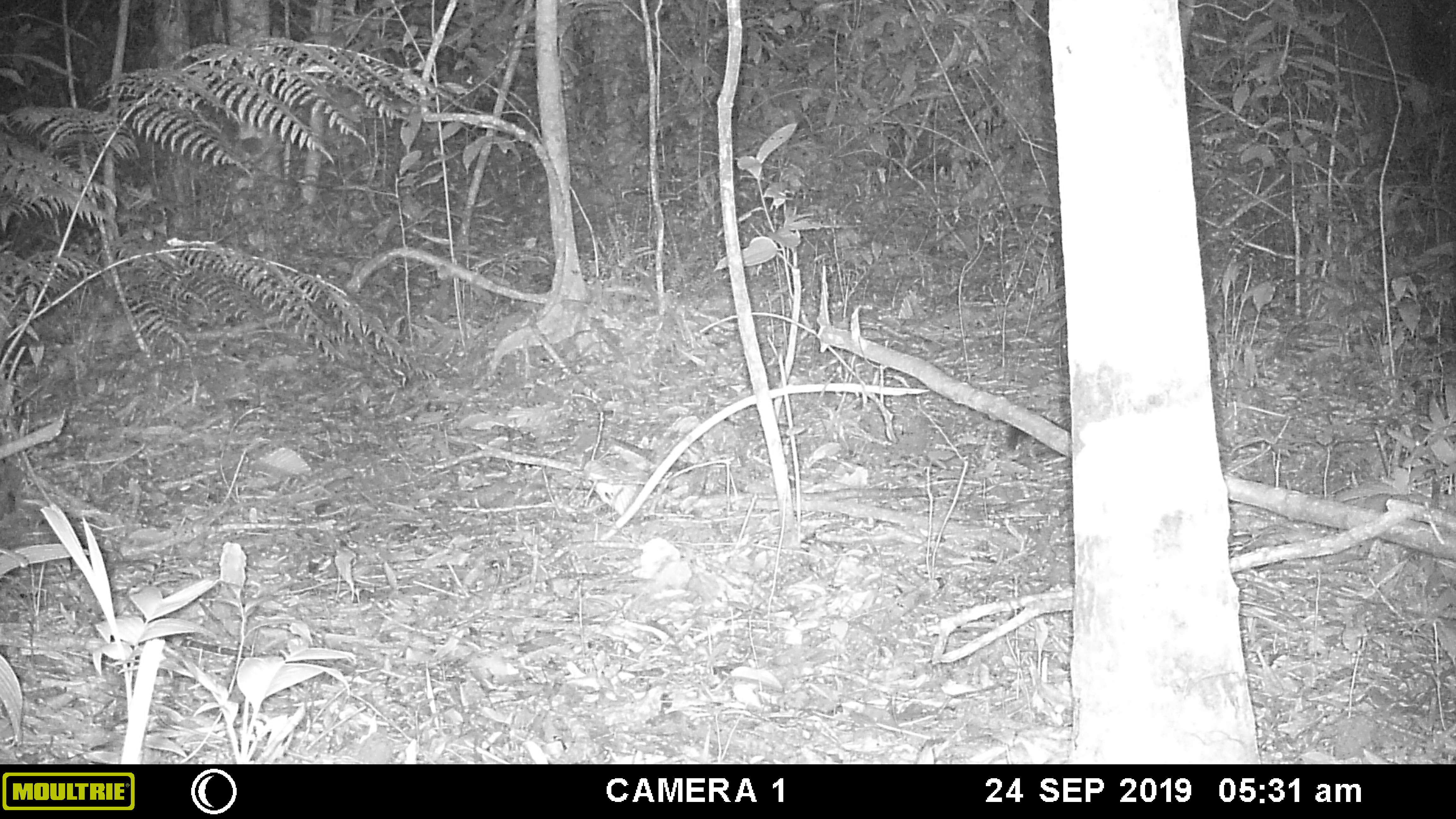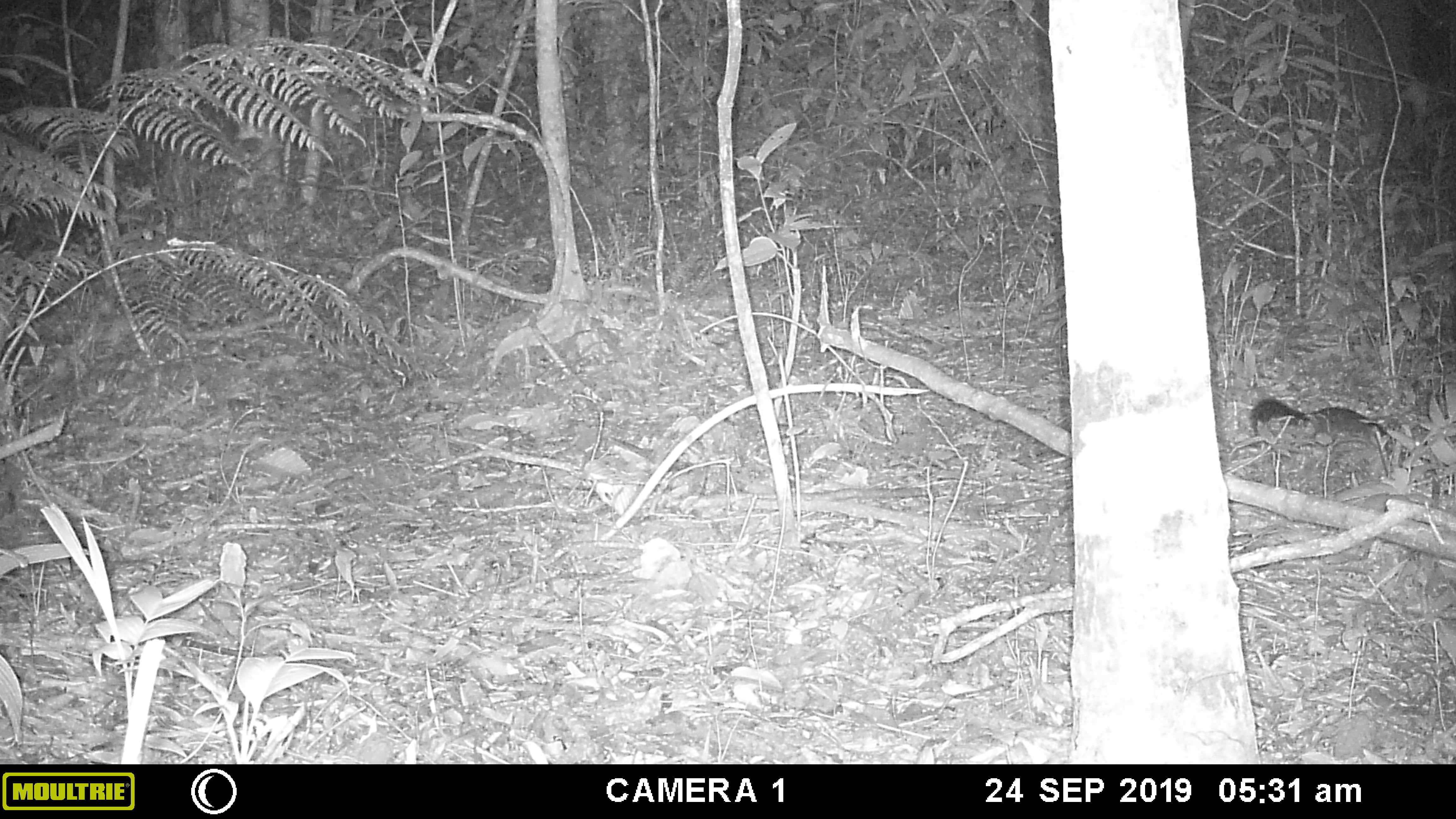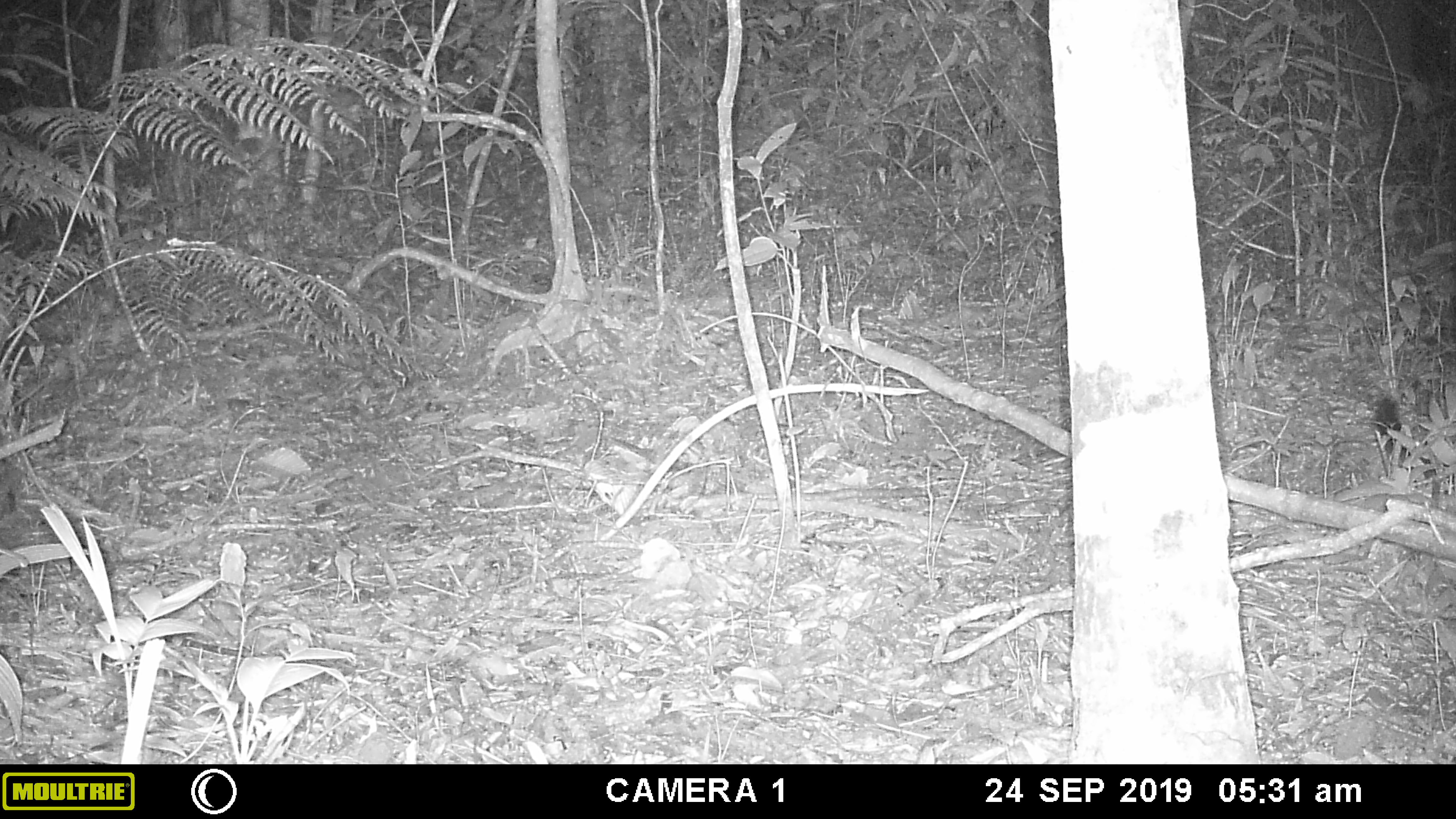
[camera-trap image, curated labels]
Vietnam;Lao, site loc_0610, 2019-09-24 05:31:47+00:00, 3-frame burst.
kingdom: Animalia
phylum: Chordata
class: Mammalia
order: Rodentia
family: Sciuridae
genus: Dremomys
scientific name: Dremomys rufigenis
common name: red-cheeked squirrel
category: red cheeked squirrel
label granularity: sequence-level